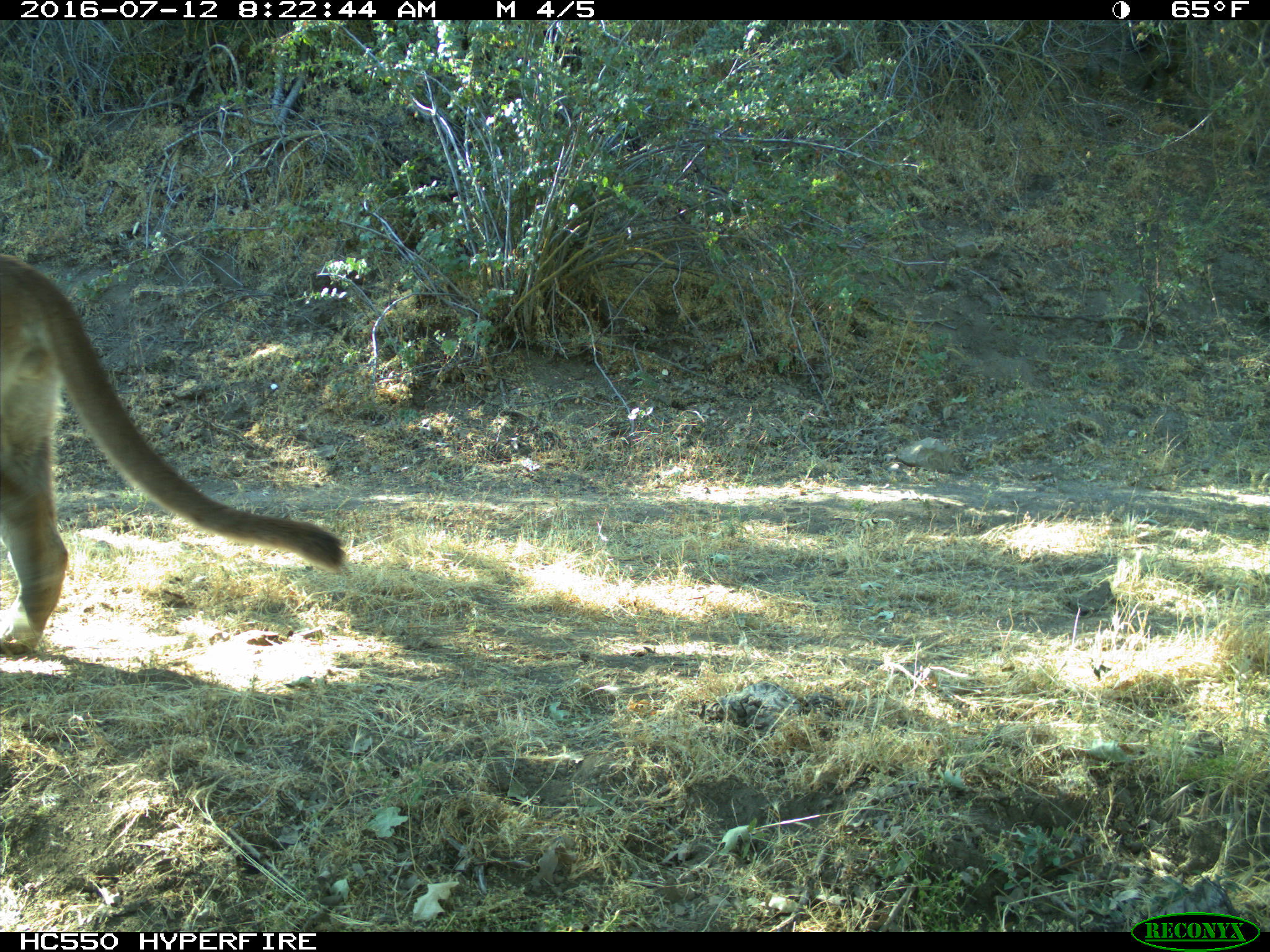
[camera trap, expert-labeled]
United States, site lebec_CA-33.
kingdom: Animalia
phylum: Chordata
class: Mammalia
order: Carnivora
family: Felidae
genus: Puma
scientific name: Puma concolor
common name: mountain lion